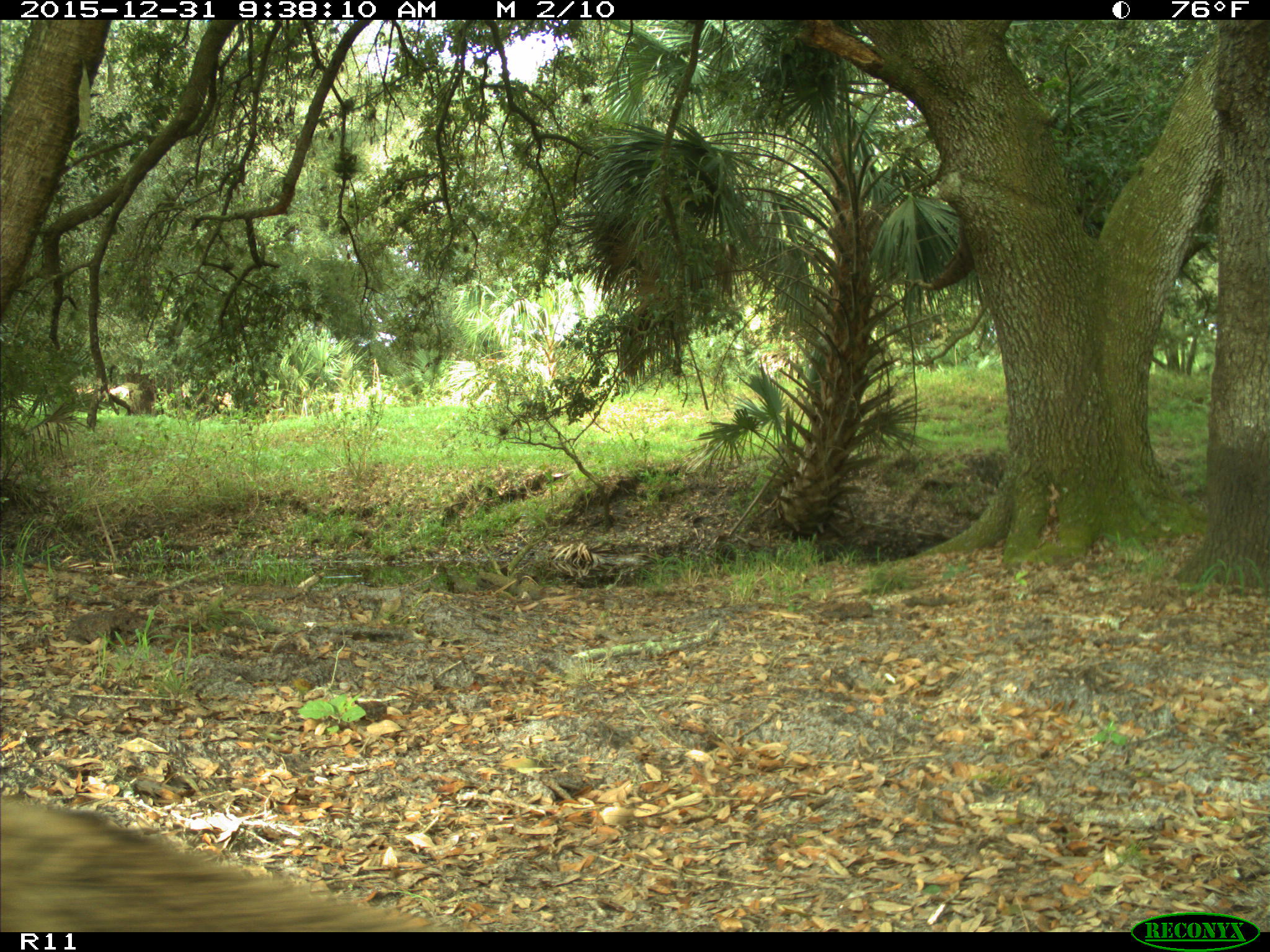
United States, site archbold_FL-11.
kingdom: Animalia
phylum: Chordata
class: Mammalia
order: Carnivora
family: Canidae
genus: Canis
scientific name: Canis latrans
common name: coyote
Canis latrans (coyote).